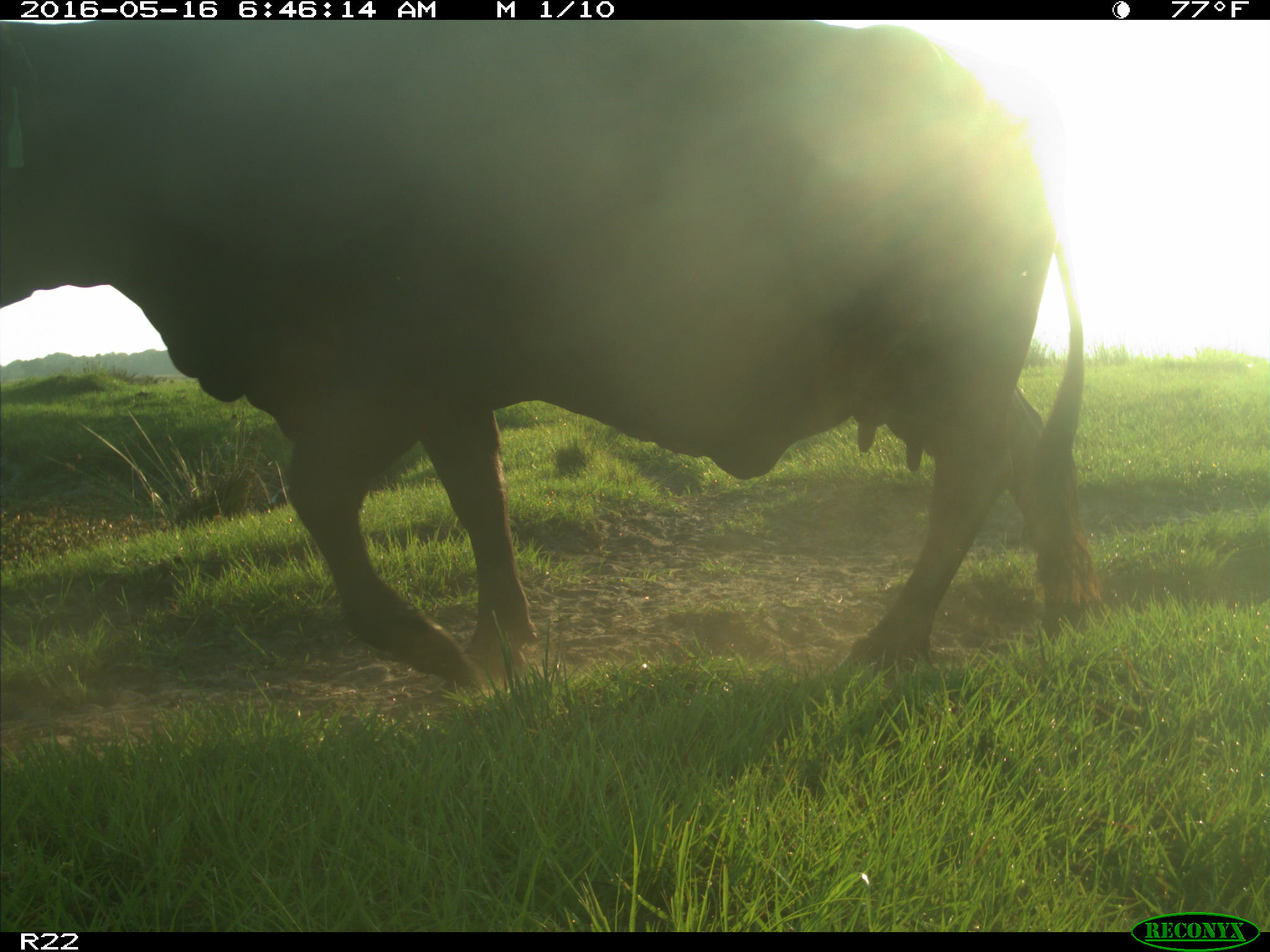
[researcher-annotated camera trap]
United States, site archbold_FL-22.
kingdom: Animalia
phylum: Chordata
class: Mammalia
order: Artiodactyla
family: Bovidae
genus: Bos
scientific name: Bos taurus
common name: domestic cow